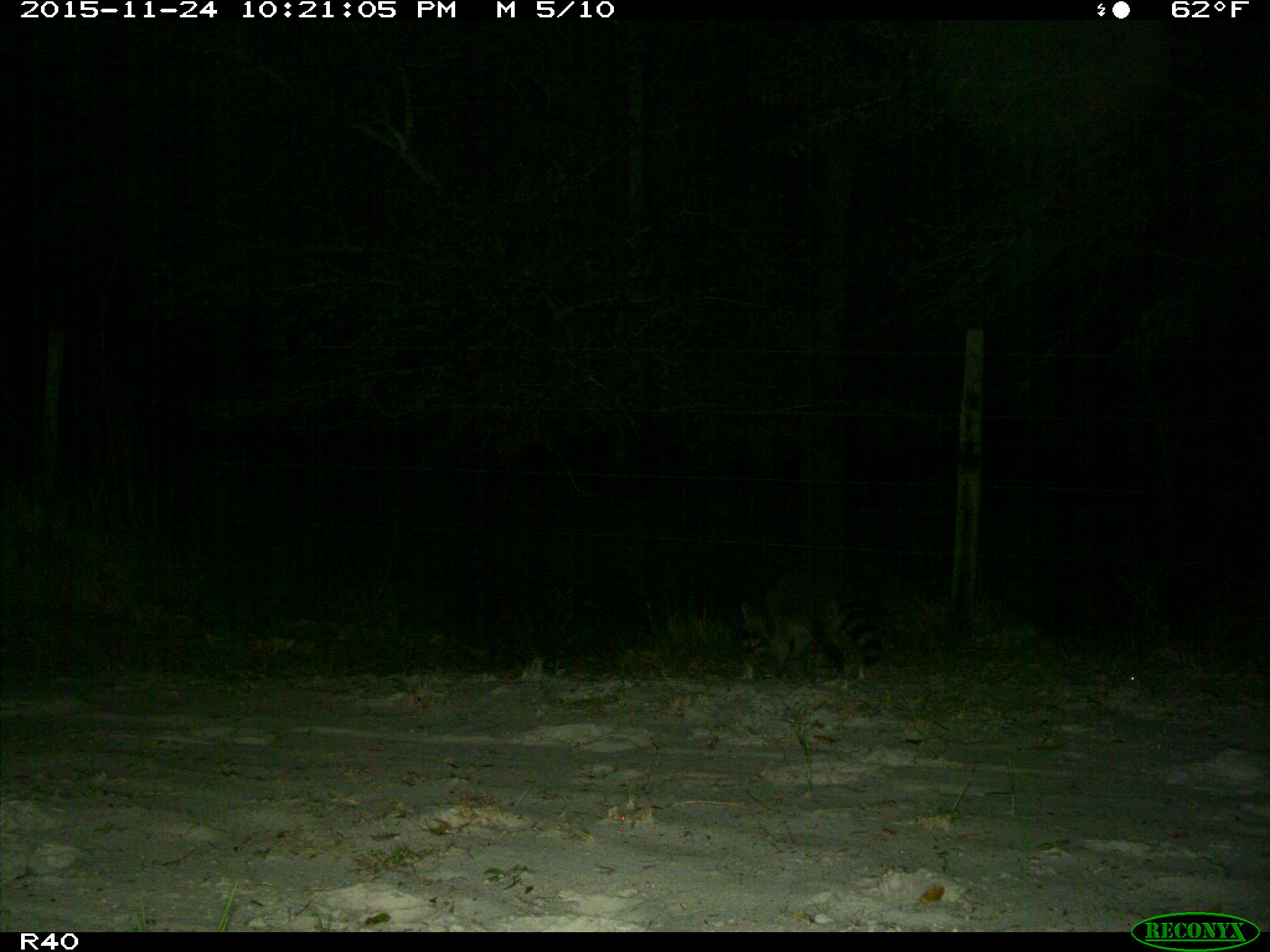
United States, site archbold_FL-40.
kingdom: Animalia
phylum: Chordata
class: Mammalia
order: Carnivora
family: Procyonidae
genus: Procyon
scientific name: Procyon lotor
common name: common raccoon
Procyon lotor (common raccoon).